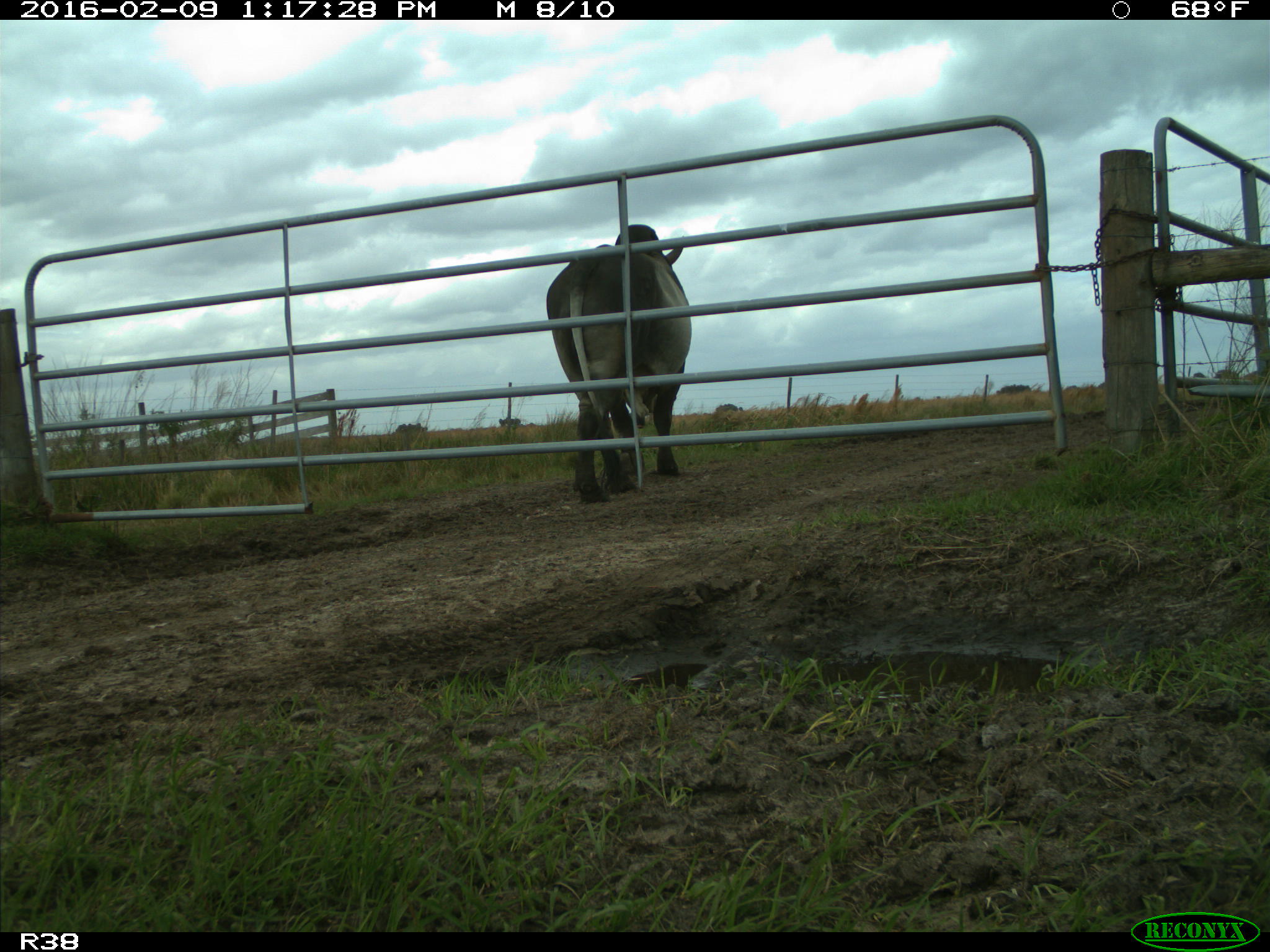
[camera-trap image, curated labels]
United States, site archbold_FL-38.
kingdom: Animalia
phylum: Chordata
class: Mammalia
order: Artiodactyla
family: Bovidae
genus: Bos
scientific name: Bos taurus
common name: domestic cow